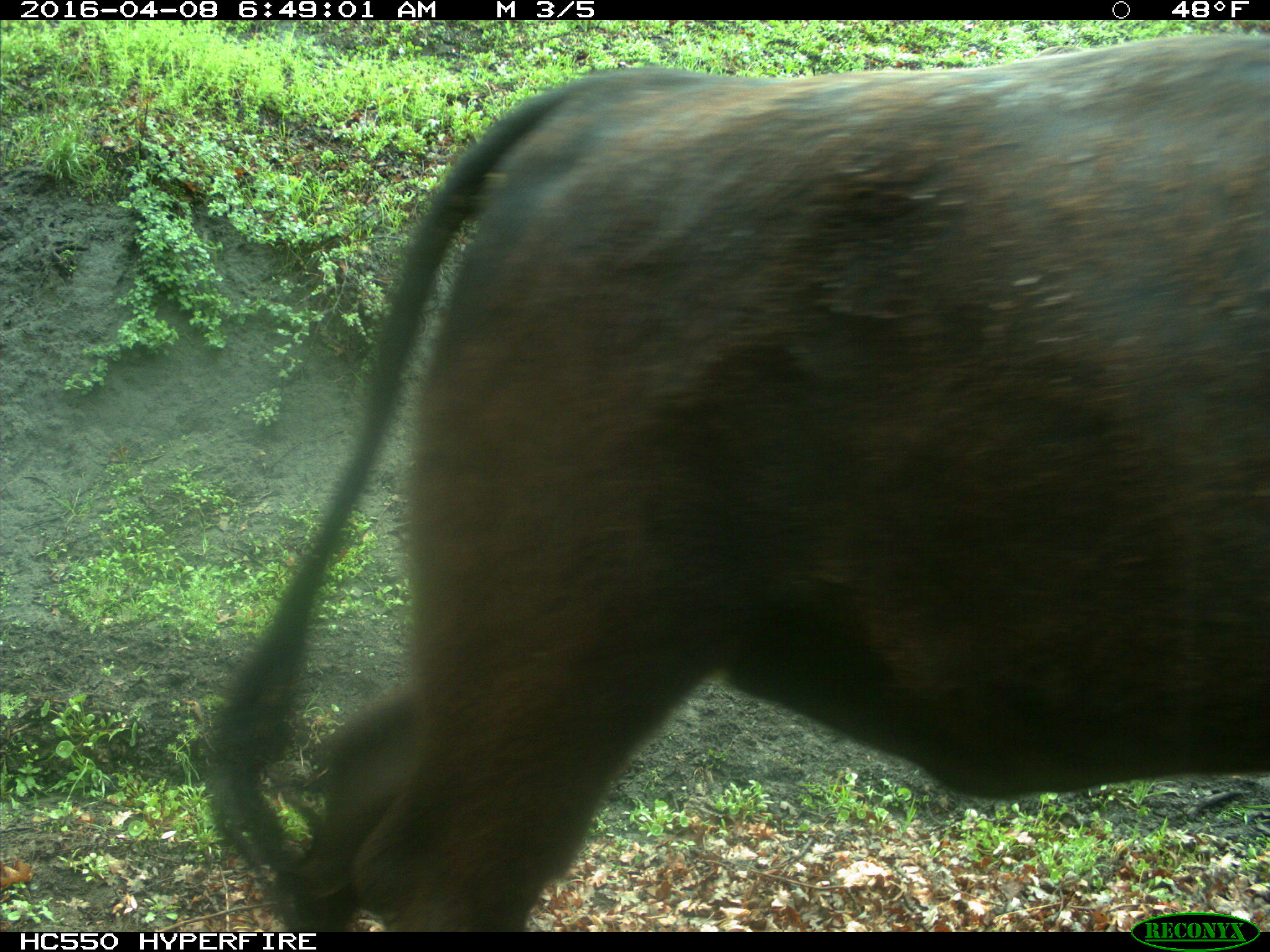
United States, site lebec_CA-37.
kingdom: Animalia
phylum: Chordata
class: Mammalia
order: Artiodactyla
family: Bovidae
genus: Bos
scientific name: Bos taurus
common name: domestic cow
Bos taurus (domestic cow).